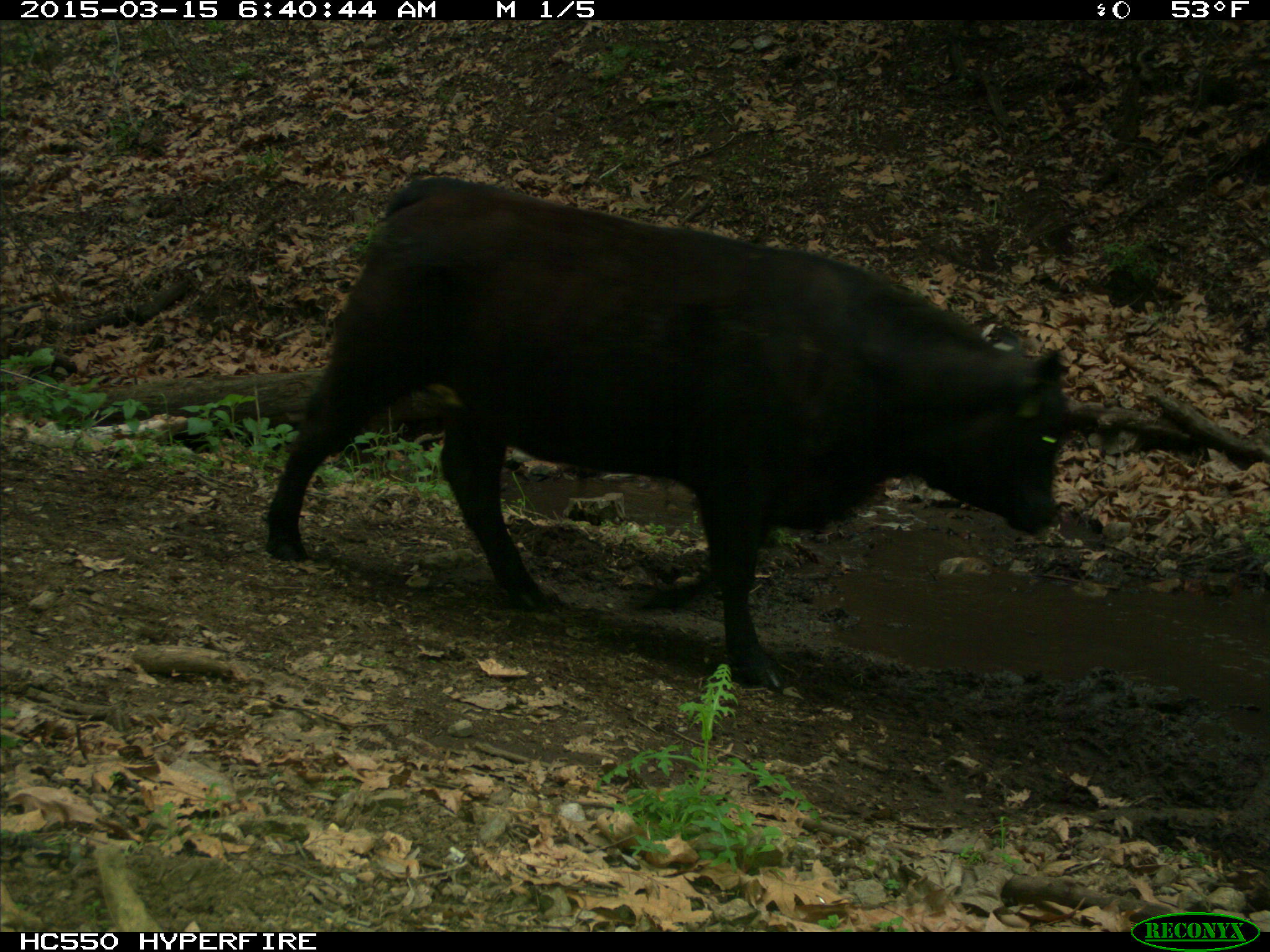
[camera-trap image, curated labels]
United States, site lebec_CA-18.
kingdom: Animalia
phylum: Chordata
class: Mammalia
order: Artiodactyla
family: Bovidae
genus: Bos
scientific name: Bos taurus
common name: domestic cow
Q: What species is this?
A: Bos taurus (domestic cow).